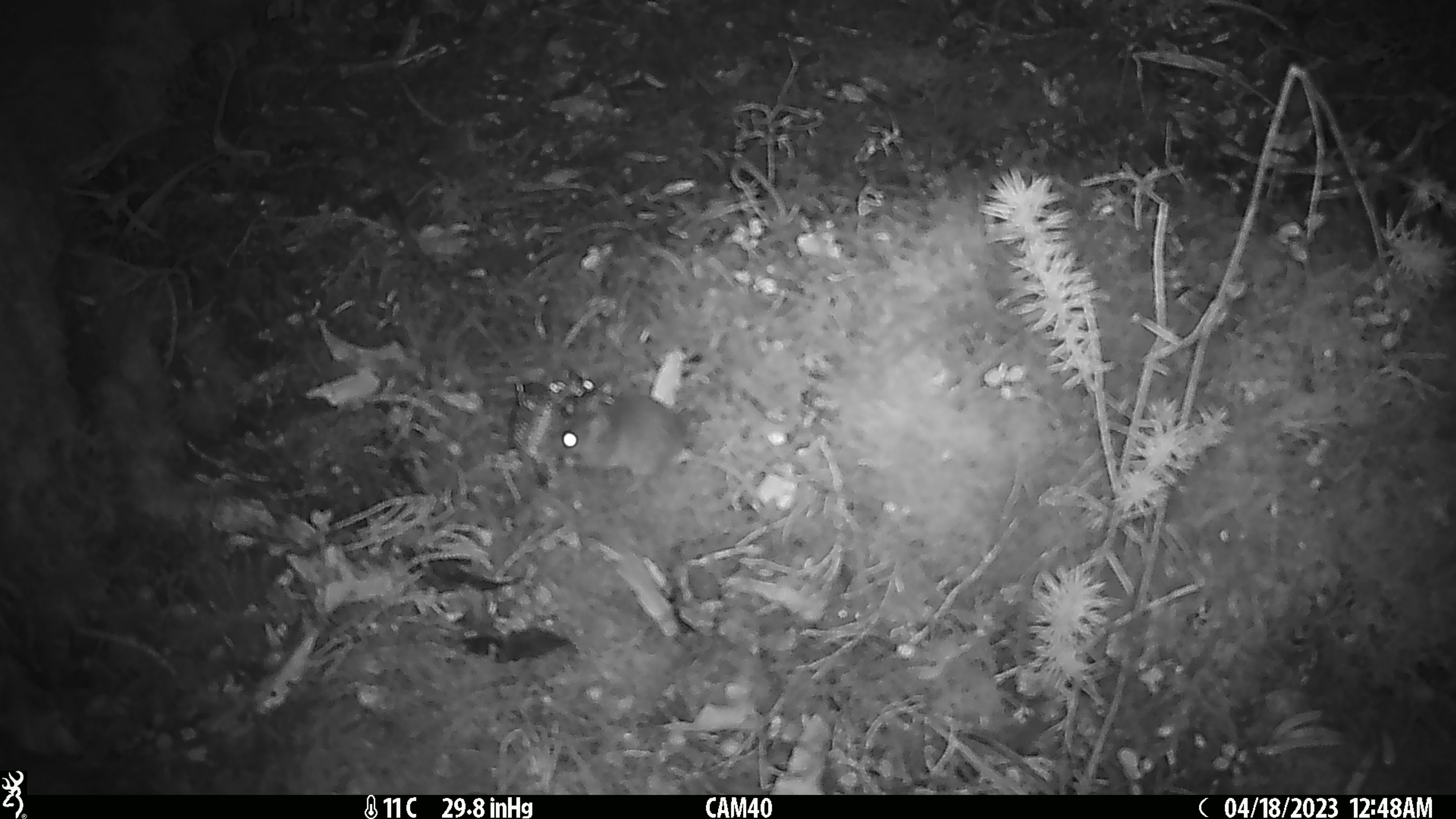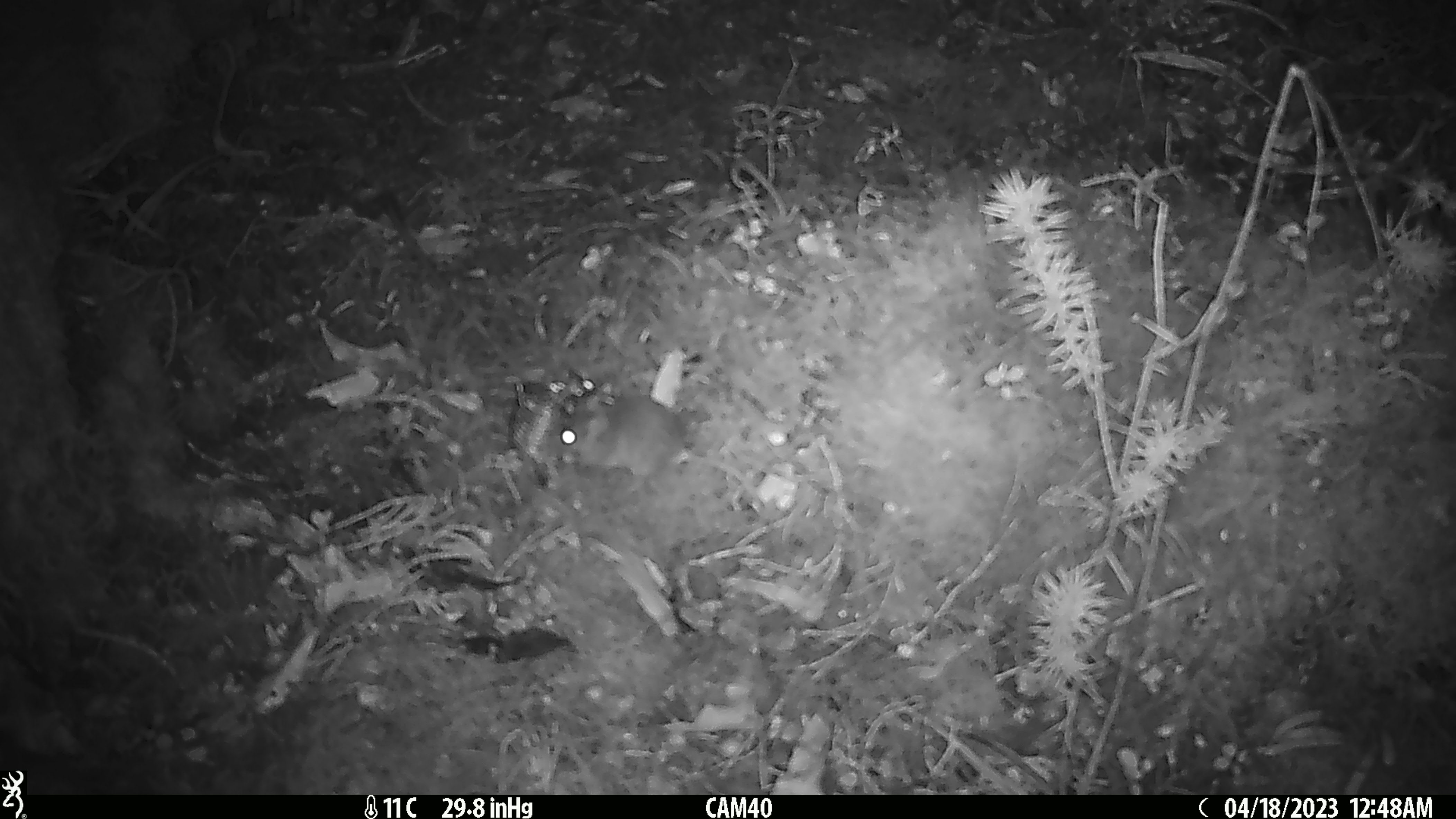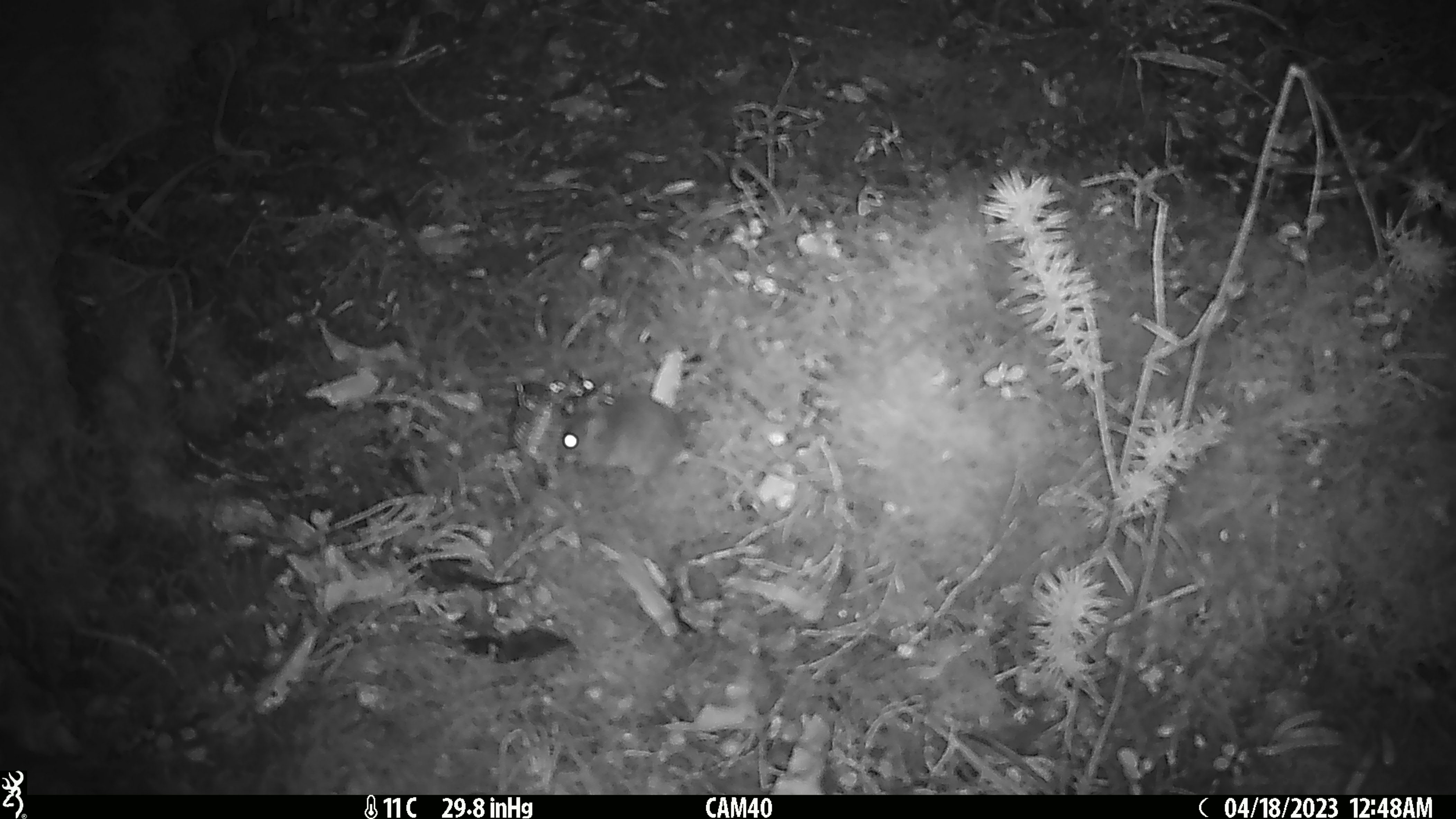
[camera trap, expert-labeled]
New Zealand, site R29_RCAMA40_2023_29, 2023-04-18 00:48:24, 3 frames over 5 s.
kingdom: Animalia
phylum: Chordata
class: Mammalia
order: Rodentia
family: Muridae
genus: Mus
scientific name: Mus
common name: mouse